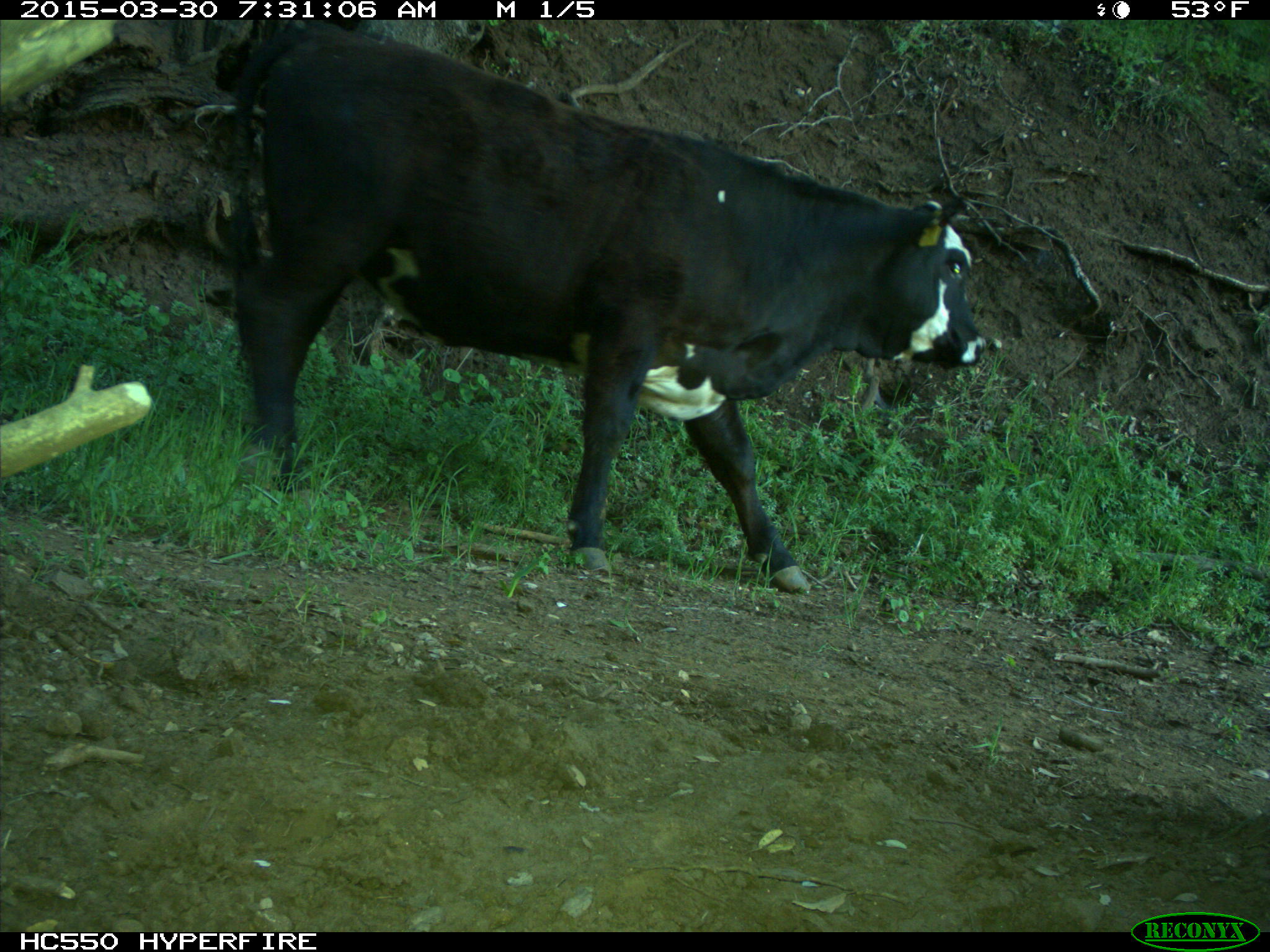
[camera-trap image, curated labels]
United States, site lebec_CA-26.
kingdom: Animalia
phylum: Chordata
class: Mammalia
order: Artiodactyla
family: Bovidae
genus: Bos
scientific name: Bos taurus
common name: domestic cow